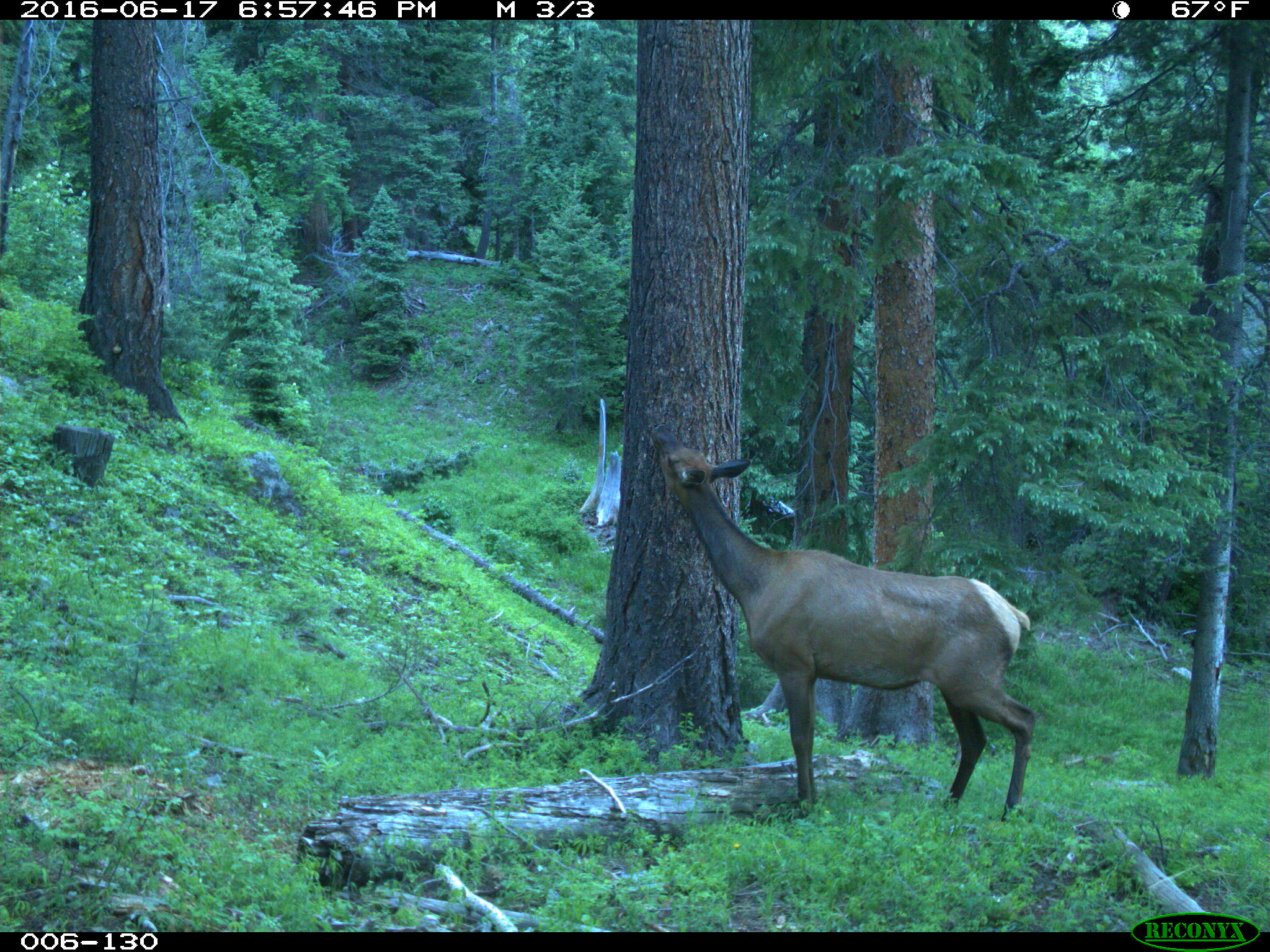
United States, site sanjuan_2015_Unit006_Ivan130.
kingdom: Animalia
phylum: Chordata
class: Mammalia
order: Artiodactyla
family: Cervidae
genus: Cervus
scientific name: Cervus elaphus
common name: red deer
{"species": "Cervus elaphus (red deer)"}